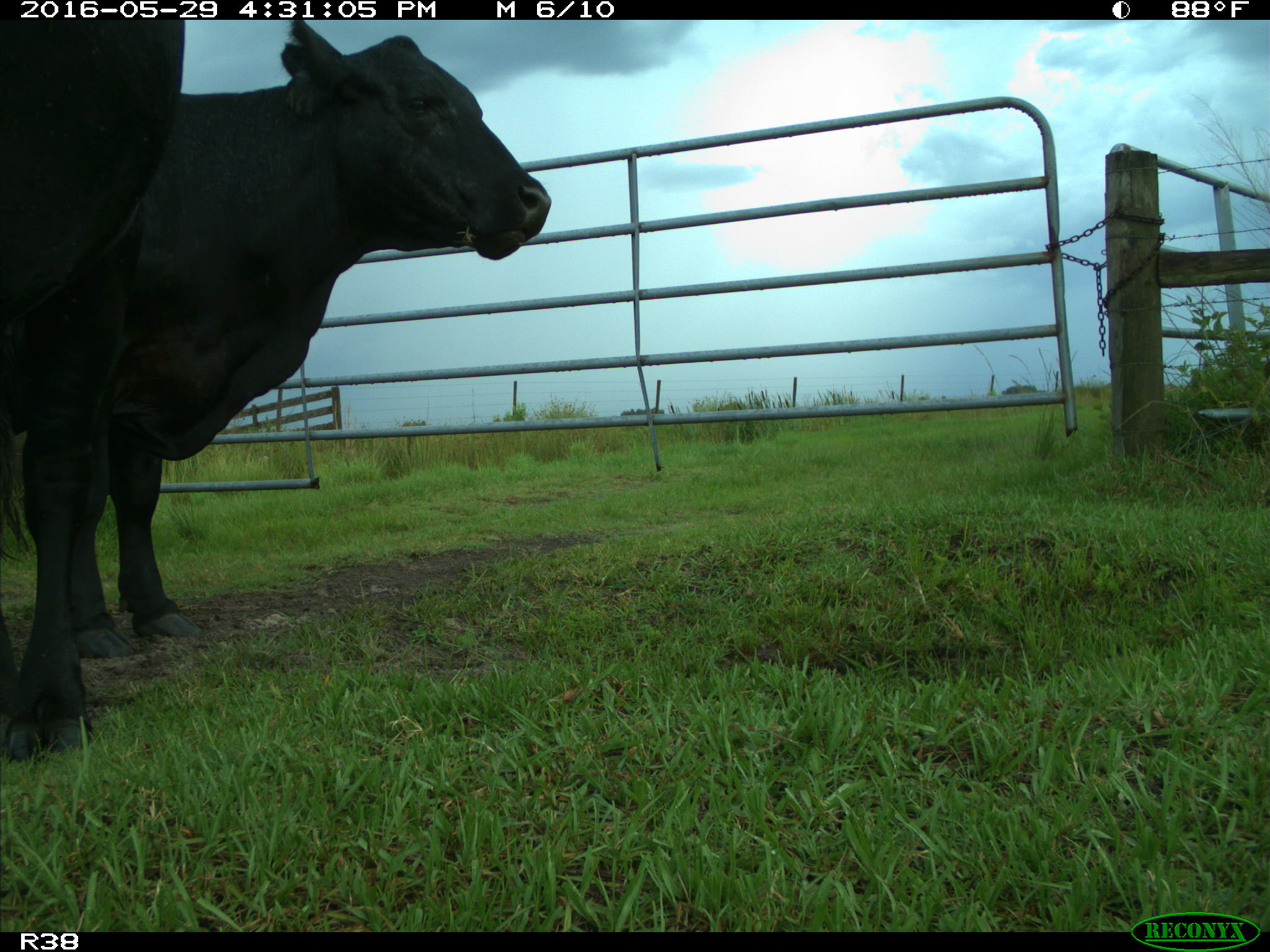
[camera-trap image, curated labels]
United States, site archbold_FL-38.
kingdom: Animalia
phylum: Chordata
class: Mammalia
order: Artiodactyla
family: Bovidae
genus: Bos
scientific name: Bos taurus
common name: domestic cow